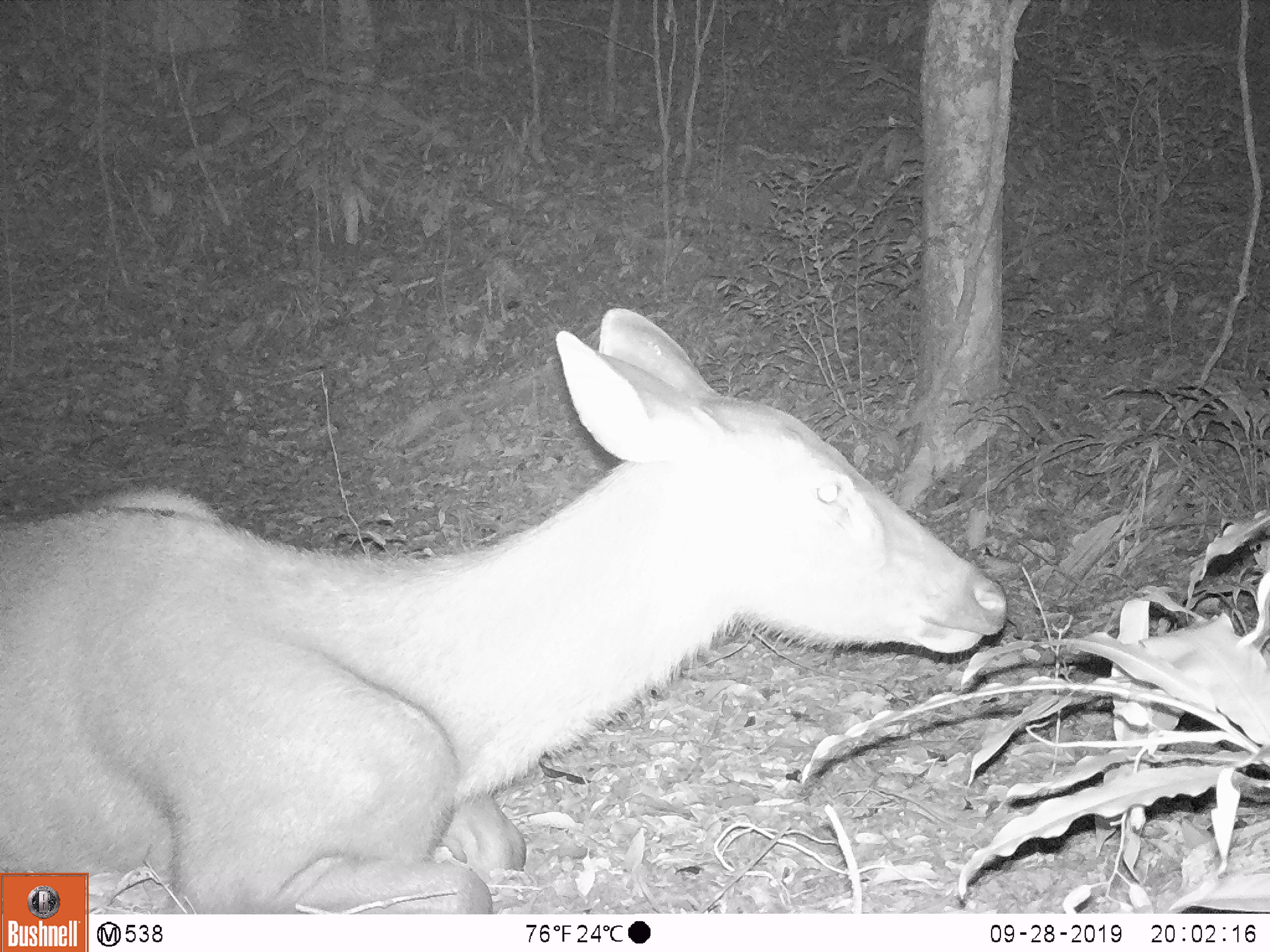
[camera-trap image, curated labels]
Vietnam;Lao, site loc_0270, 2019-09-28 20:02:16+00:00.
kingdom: Animalia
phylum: Chordata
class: Mammalia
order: Artiodactyla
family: Cervidae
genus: Rusa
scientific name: Rusa unicolor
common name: sambar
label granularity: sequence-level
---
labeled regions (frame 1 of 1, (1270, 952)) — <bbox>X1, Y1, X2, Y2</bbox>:
sambar: <bbox>0, 305, 1005, 914</bbox>